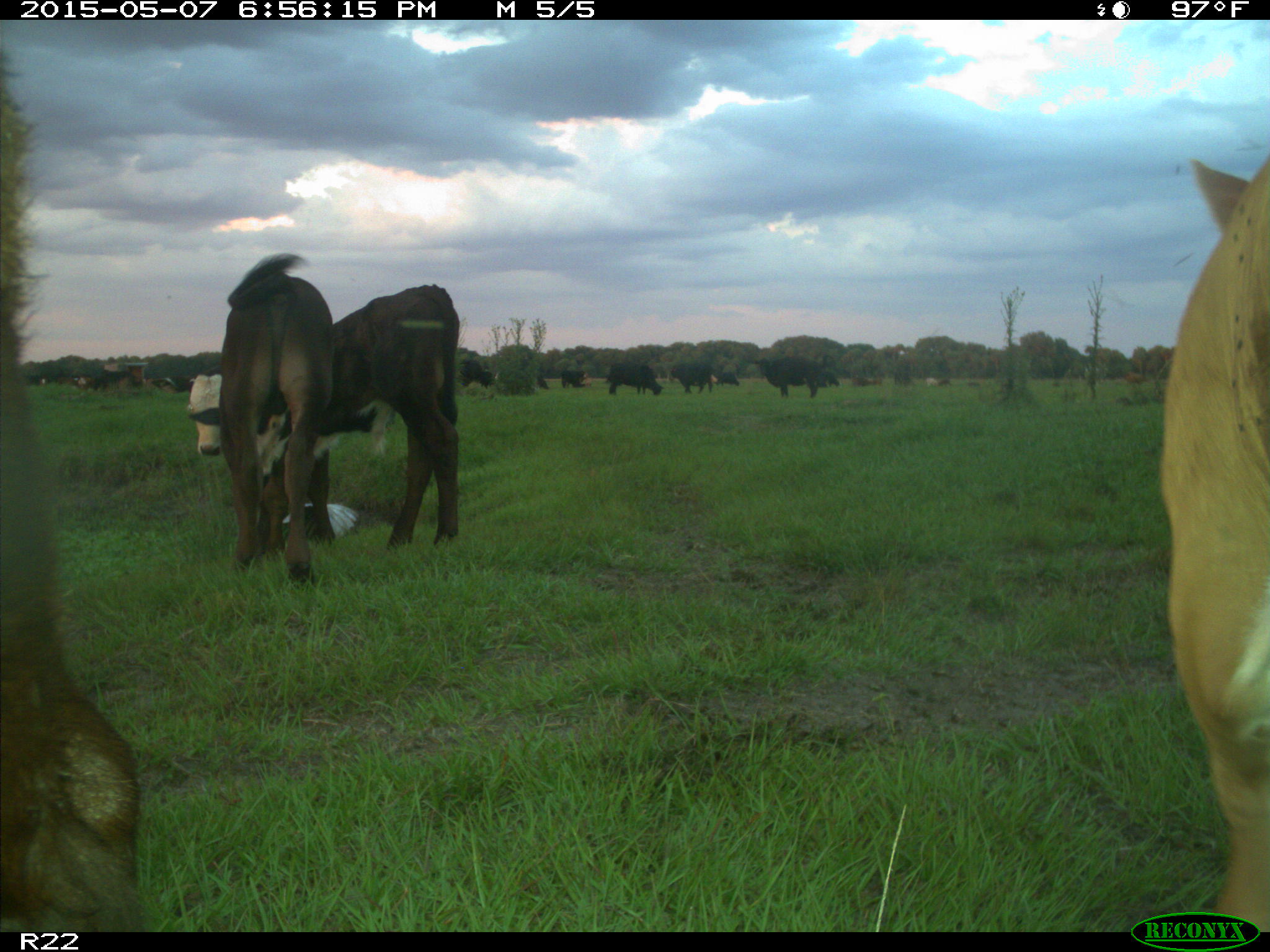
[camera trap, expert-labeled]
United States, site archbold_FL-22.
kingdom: Animalia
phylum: Chordata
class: Mammalia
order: Artiodactyla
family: Bovidae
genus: Bos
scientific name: Bos taurus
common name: domestic cow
Bos taurus (domestic cow).